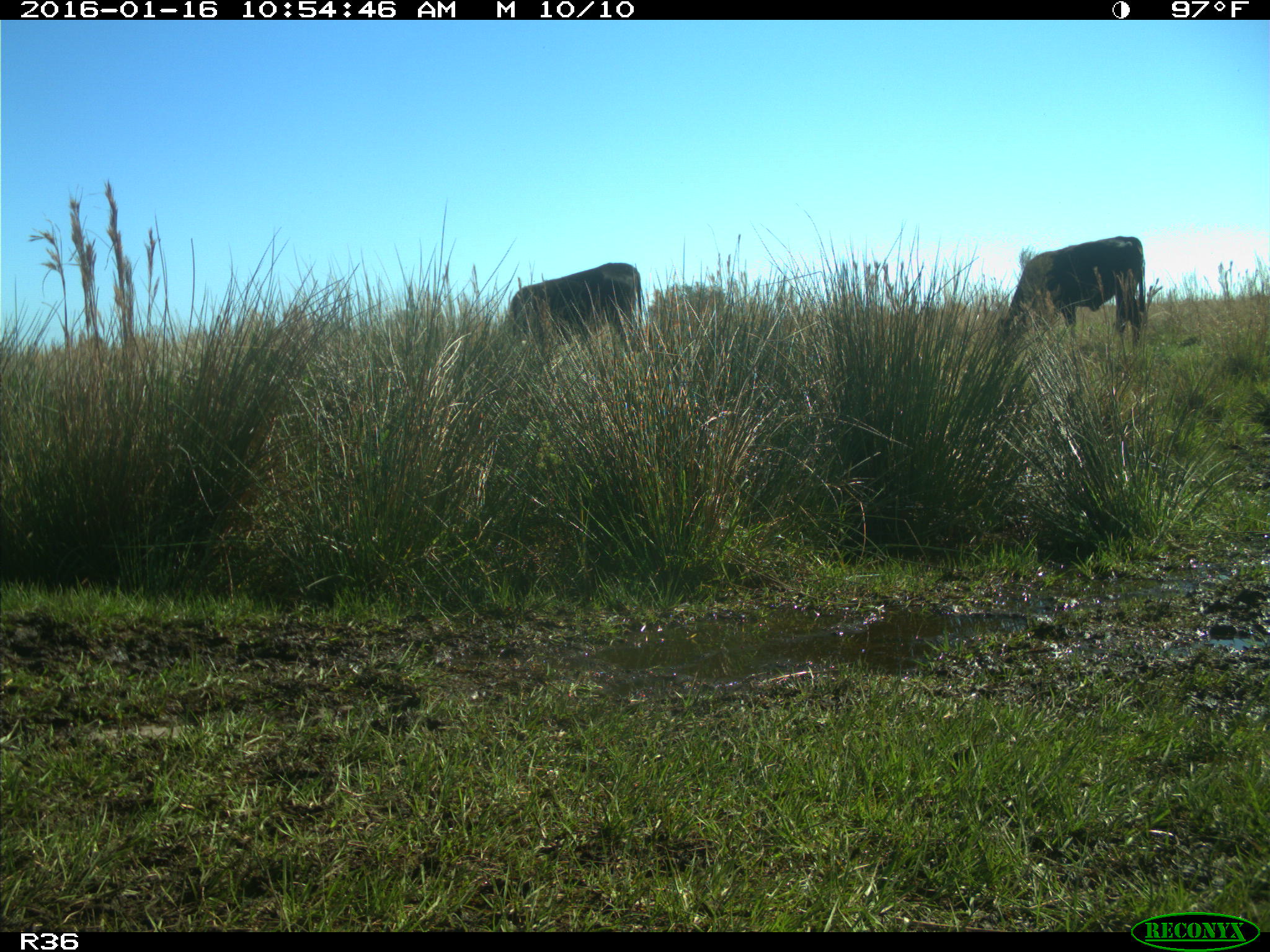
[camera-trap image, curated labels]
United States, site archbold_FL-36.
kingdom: Animalia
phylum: Chordata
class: Mammalia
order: Artiodactyla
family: Bovidae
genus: Bos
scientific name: Bos taurus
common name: domestic cow